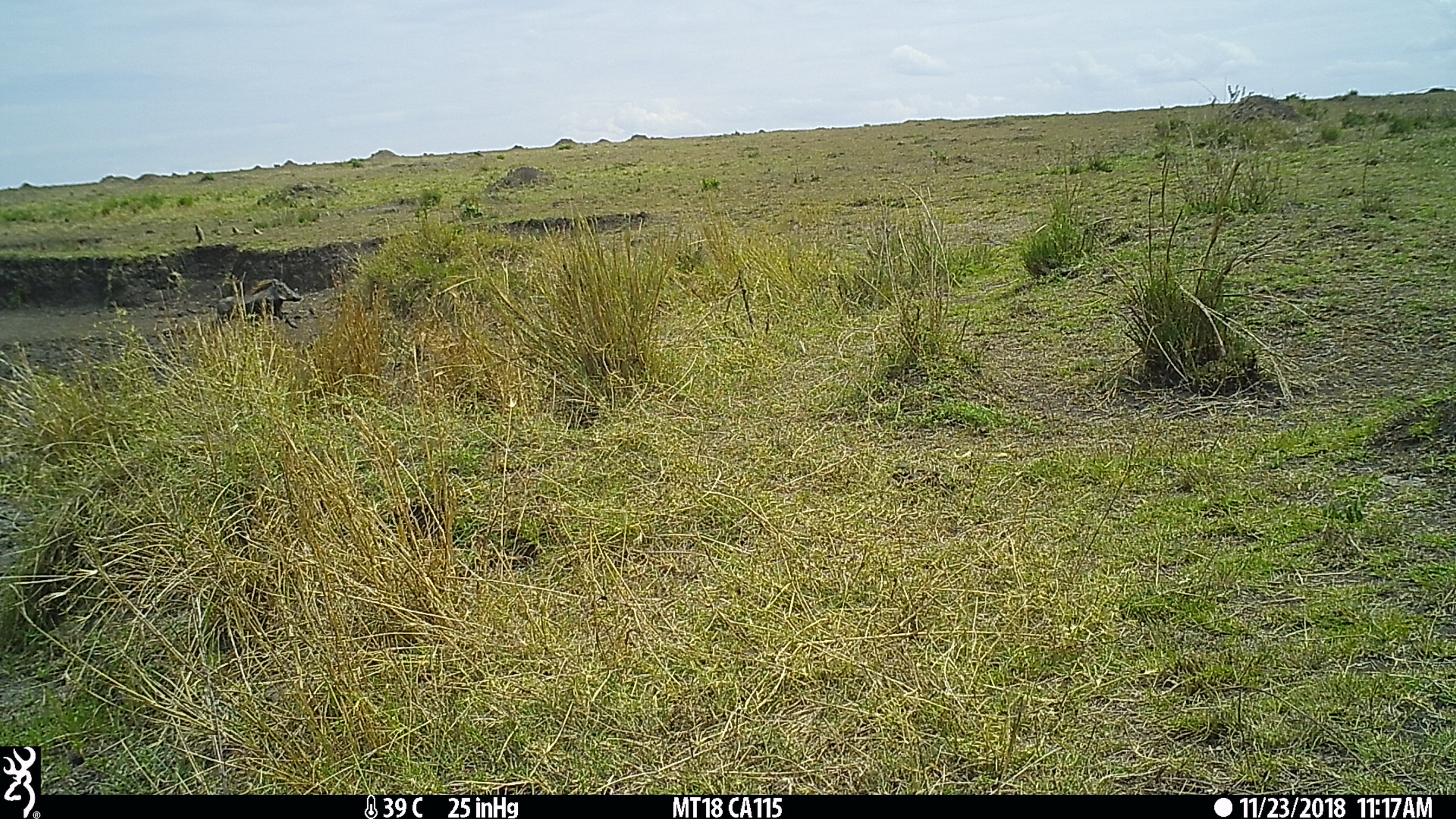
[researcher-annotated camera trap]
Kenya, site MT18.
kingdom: Animalia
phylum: Chordata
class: Mammalia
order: Artiodactyla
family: Suidae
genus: Phacochoerus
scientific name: Phacochoerus africanus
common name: common warthog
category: warthog